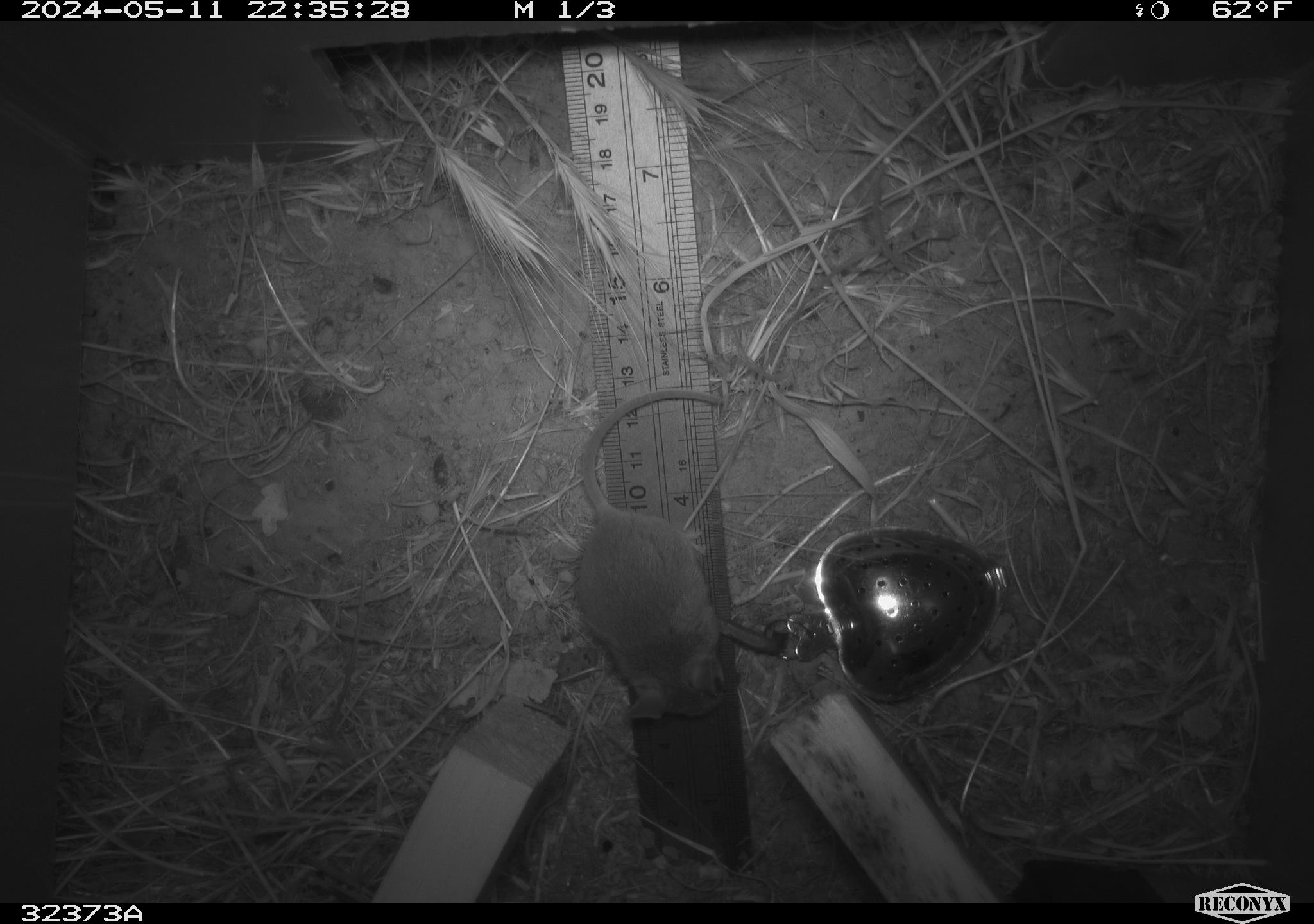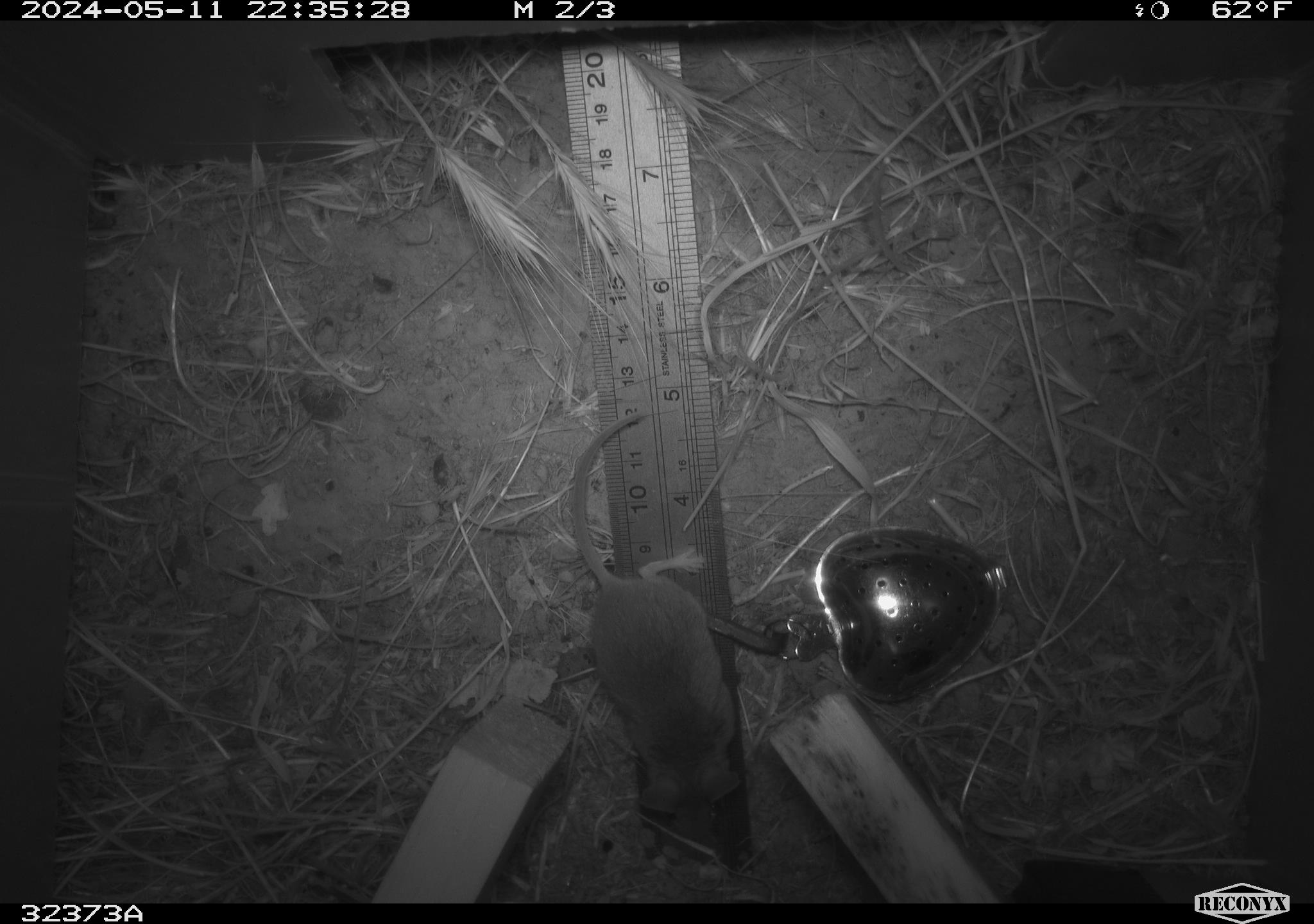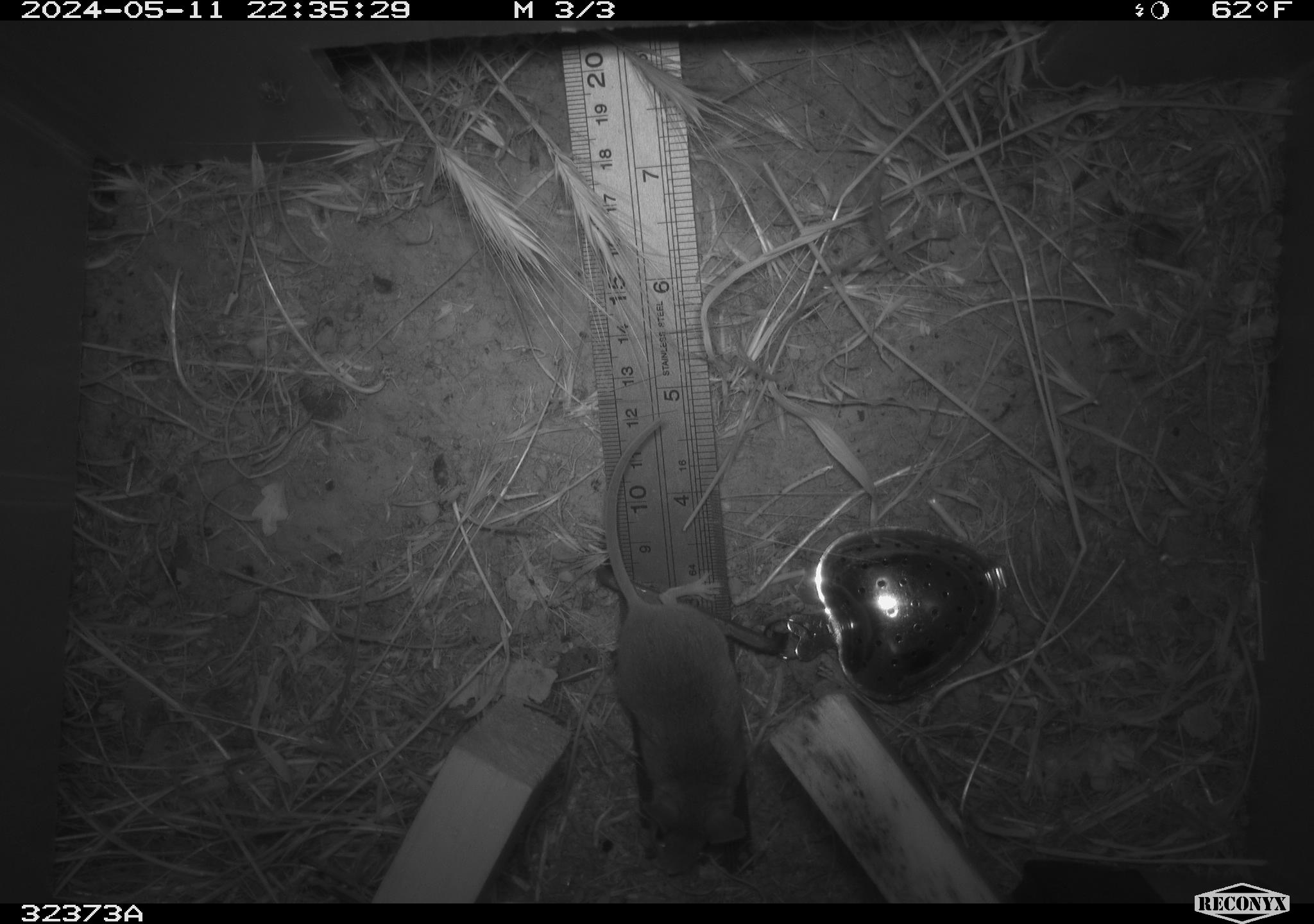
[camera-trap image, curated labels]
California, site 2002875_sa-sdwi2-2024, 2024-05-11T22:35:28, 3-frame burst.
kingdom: Animalia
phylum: Chordata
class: Mammalia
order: Rodentia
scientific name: Rodentia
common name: mouse species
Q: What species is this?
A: Mouse species (Rodentia).